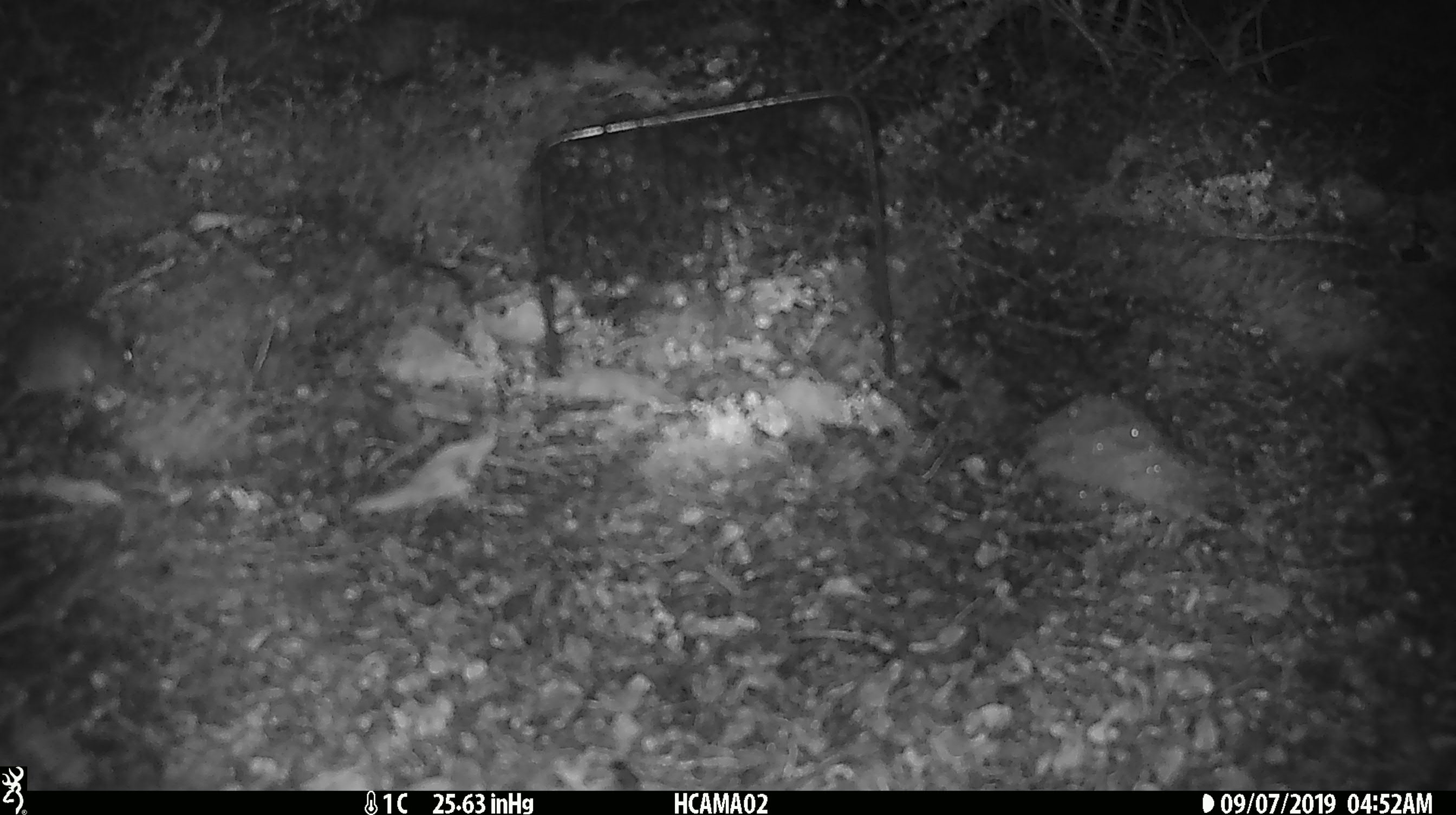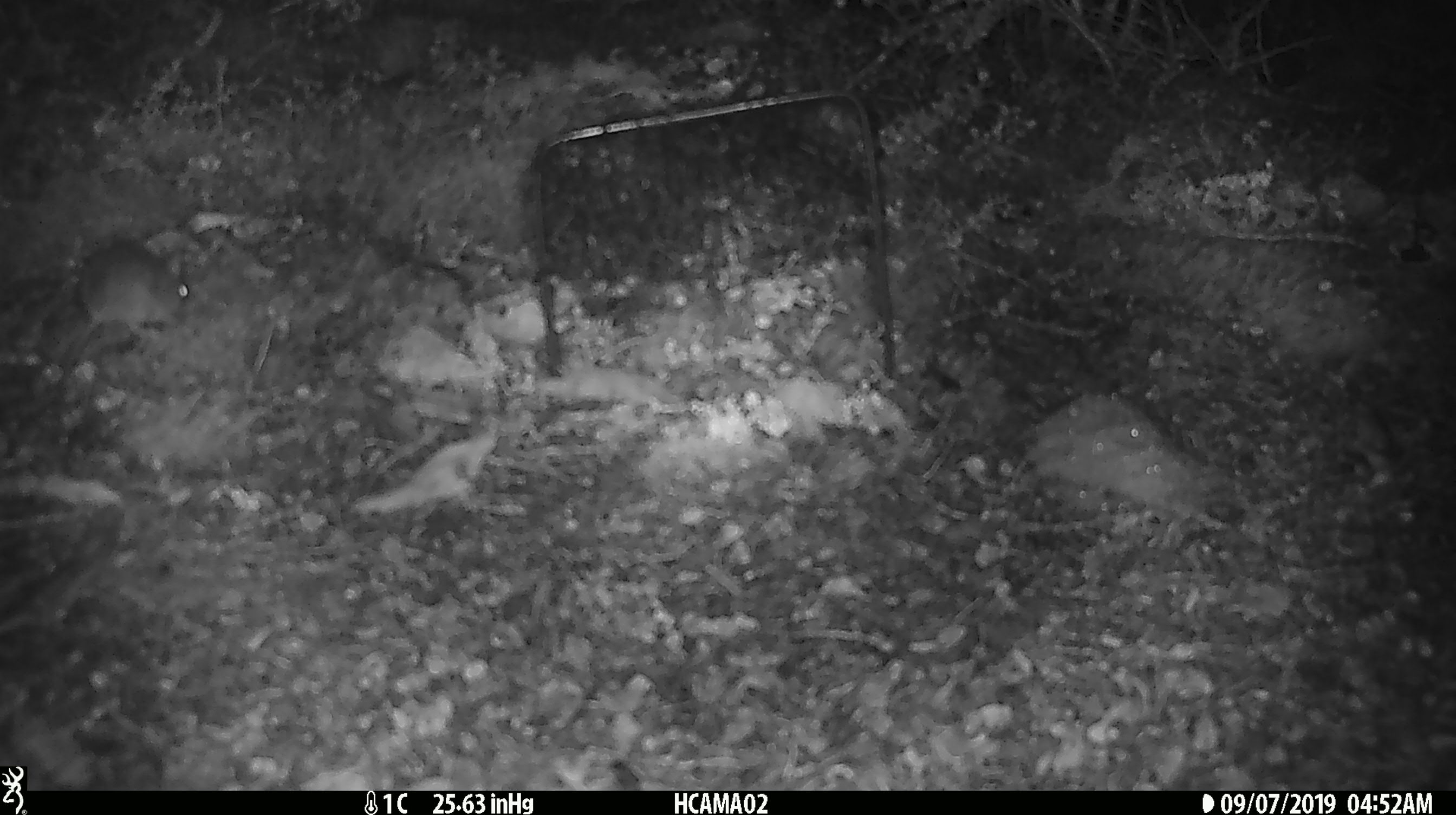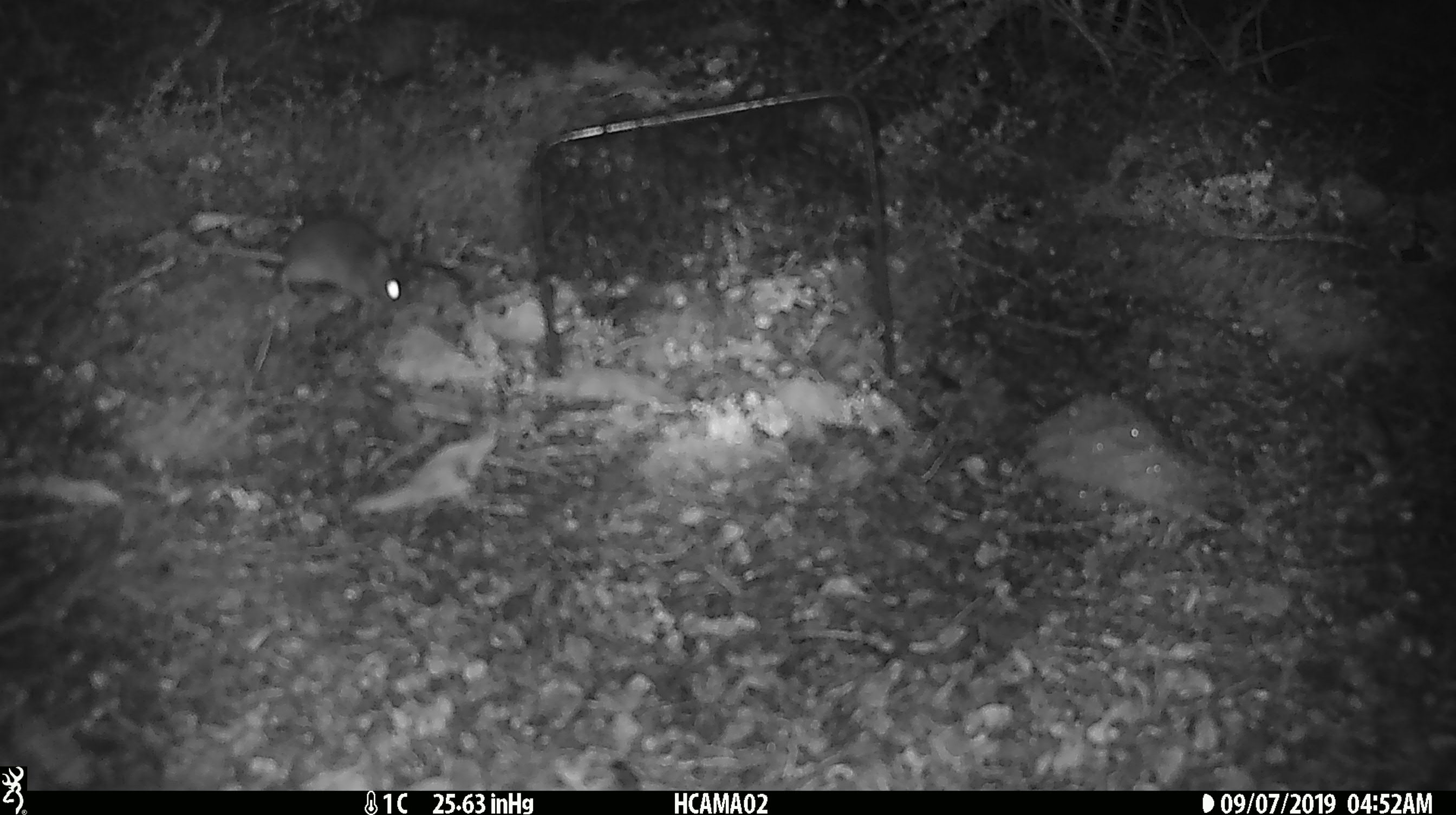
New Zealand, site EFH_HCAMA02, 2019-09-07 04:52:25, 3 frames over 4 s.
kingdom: Animalia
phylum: Chordata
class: Mammalia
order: Rodentia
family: Muridae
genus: Mus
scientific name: Mus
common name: mouse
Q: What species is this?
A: Mouse (Mus).